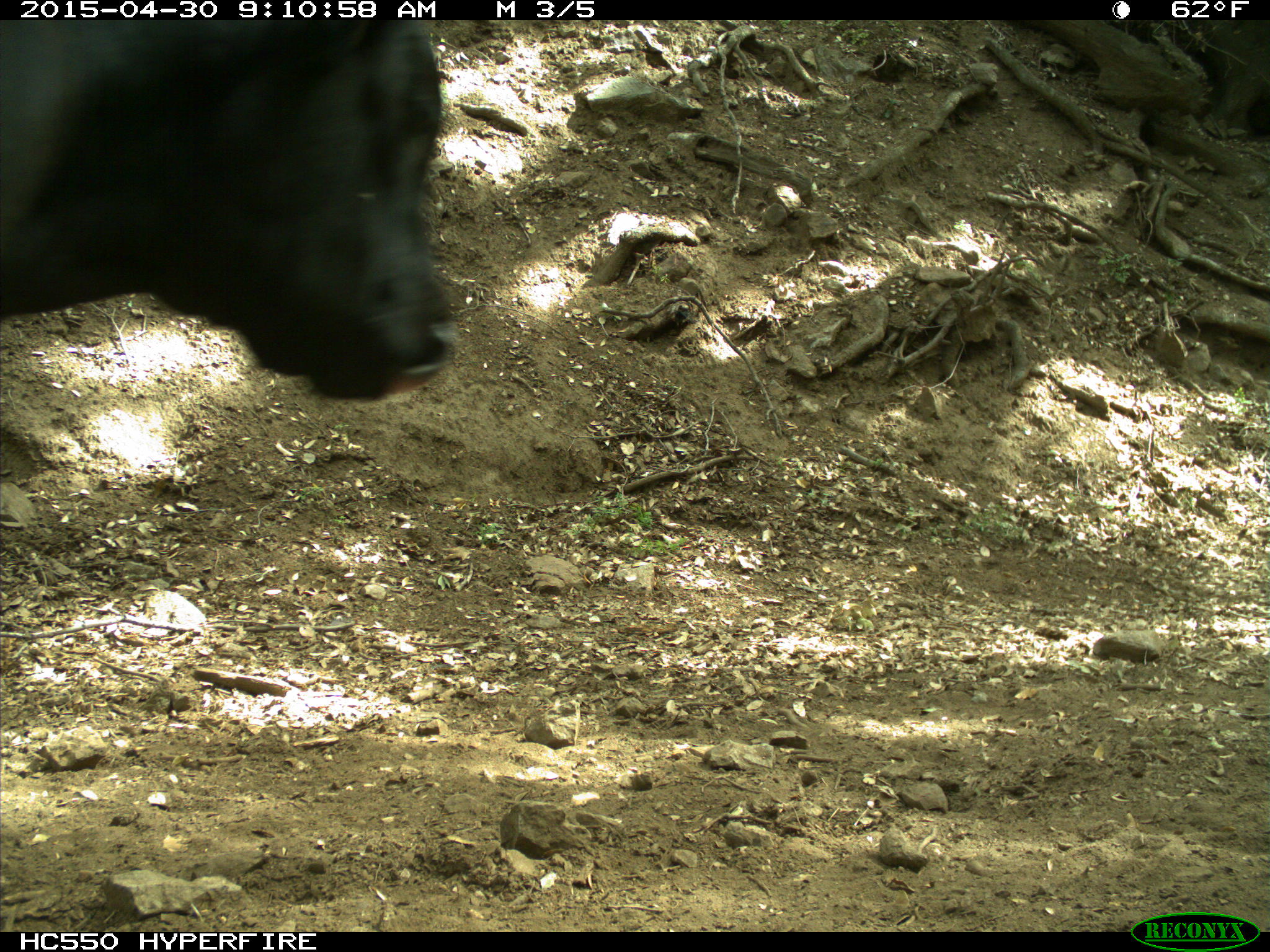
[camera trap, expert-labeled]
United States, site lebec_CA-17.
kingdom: Animalia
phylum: Chordata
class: Mammalia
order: Artiodactyla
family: Bovidae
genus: Bos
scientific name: Bos taurus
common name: domestic cow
Bos taurus (domestic cow).